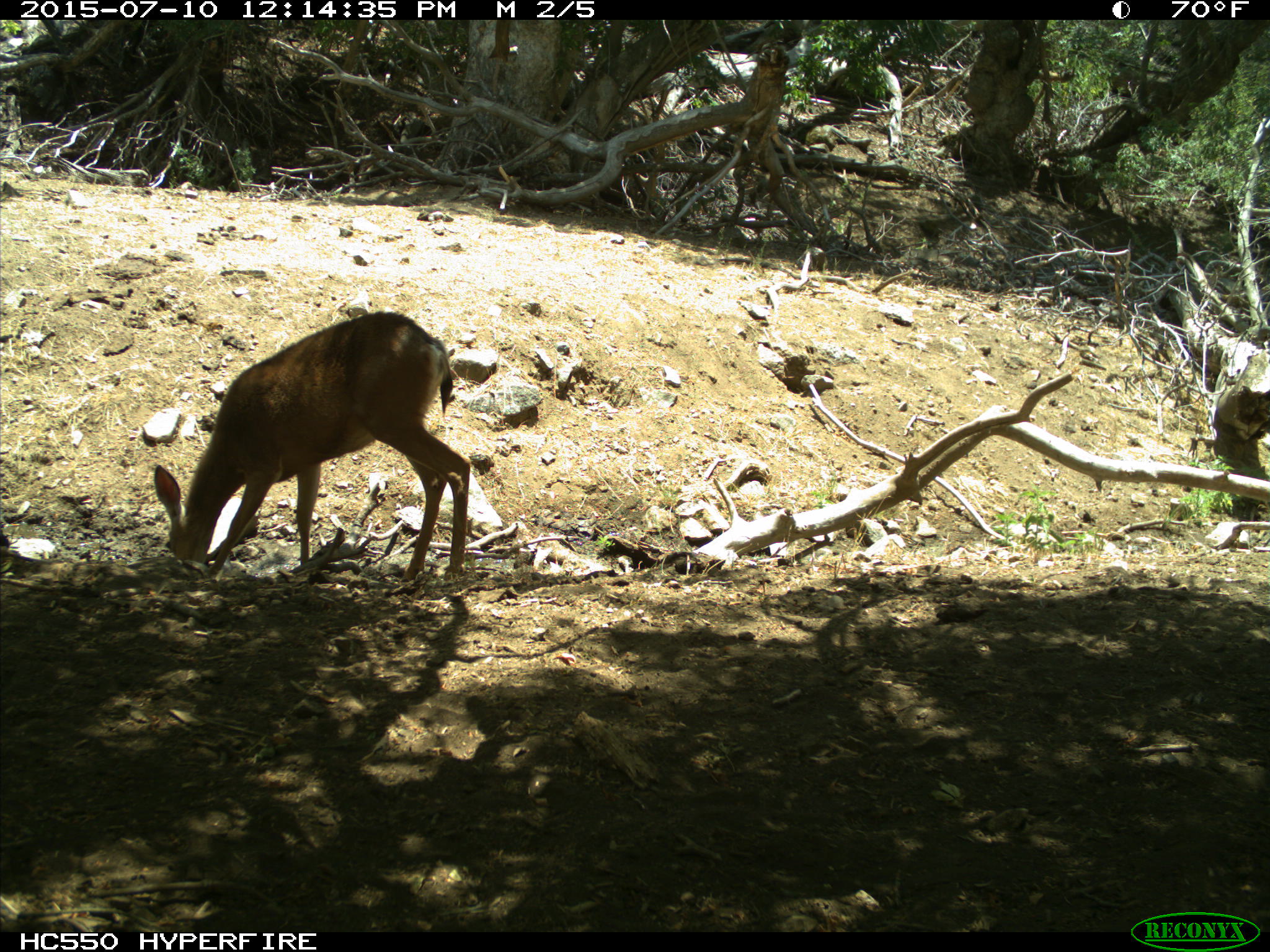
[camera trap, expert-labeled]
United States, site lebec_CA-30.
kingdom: Animalia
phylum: Chordata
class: Mammalia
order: Artiodactyla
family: Cervidae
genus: Odocoileus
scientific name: Odocoileus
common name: deer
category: unidentified deer